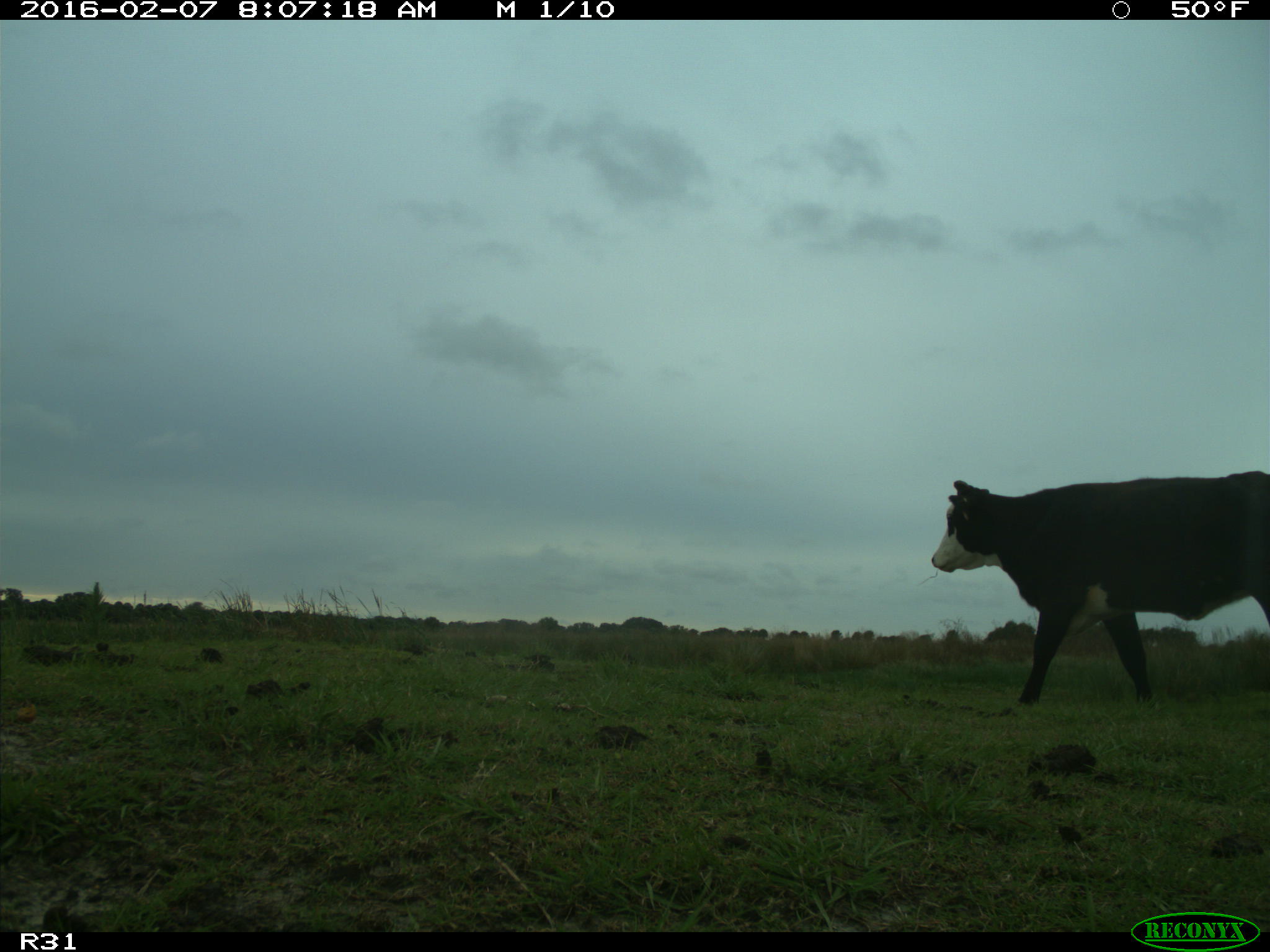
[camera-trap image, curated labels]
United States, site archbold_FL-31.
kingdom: Animalia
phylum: Chordata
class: Mammalia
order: Artiodactyla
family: Bovidae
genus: Bos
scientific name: Bos taurus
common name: domestic cow